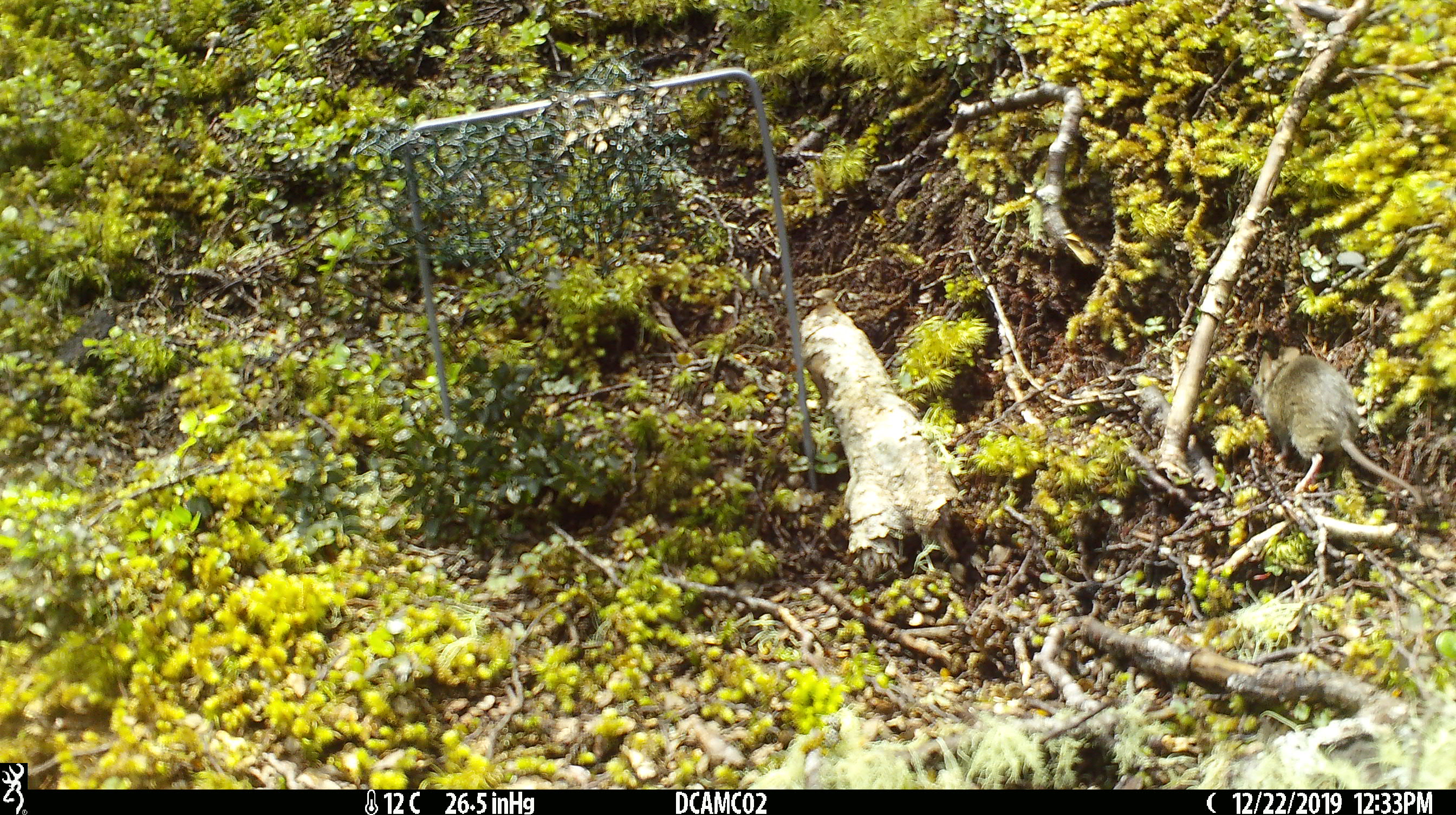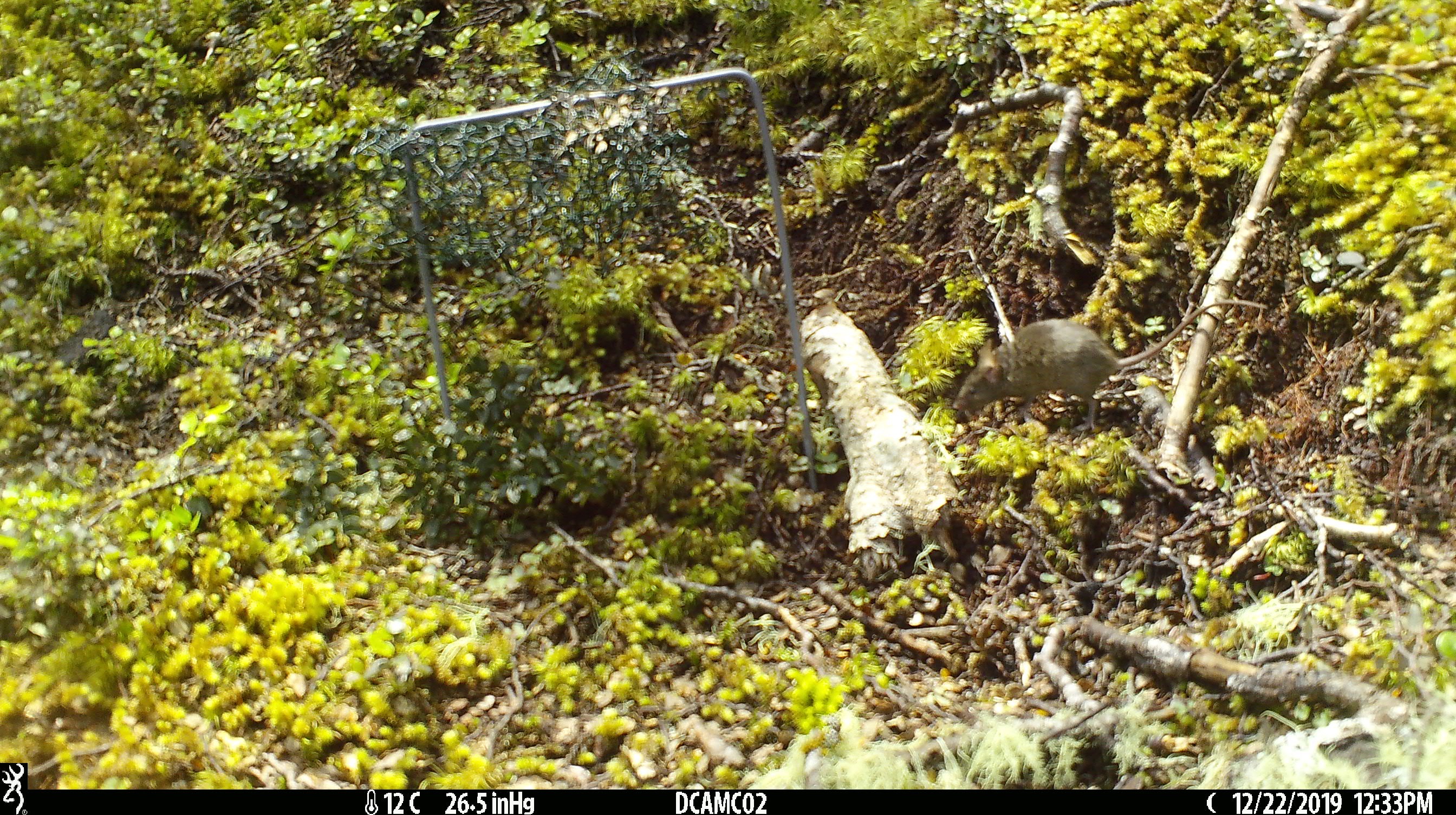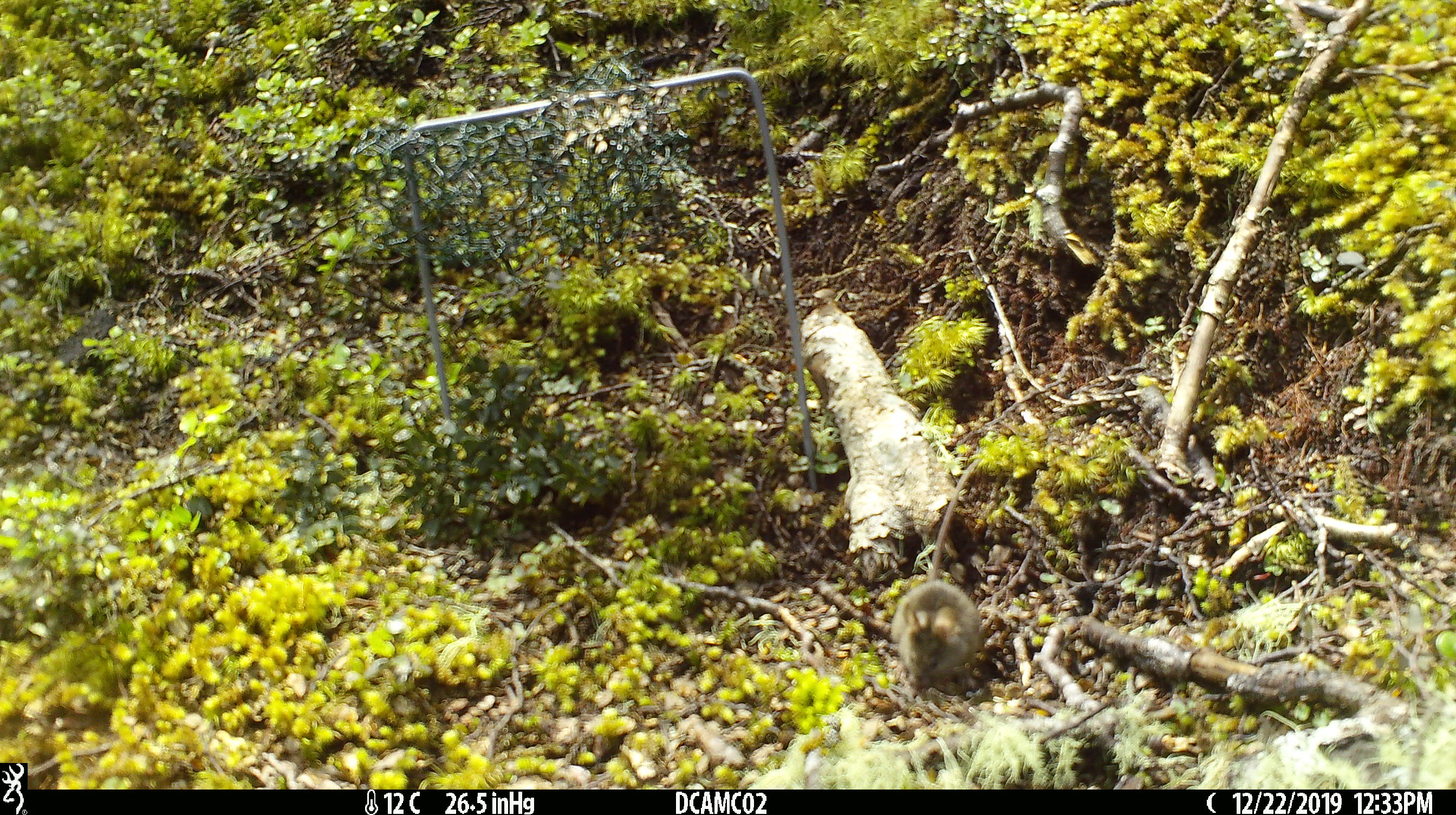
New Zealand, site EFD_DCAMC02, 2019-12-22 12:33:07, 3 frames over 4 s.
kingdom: Animalia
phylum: Chordata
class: Mammalia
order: Rodentia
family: Muridae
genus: Mus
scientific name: Mus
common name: mouse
Mouse (Mus).